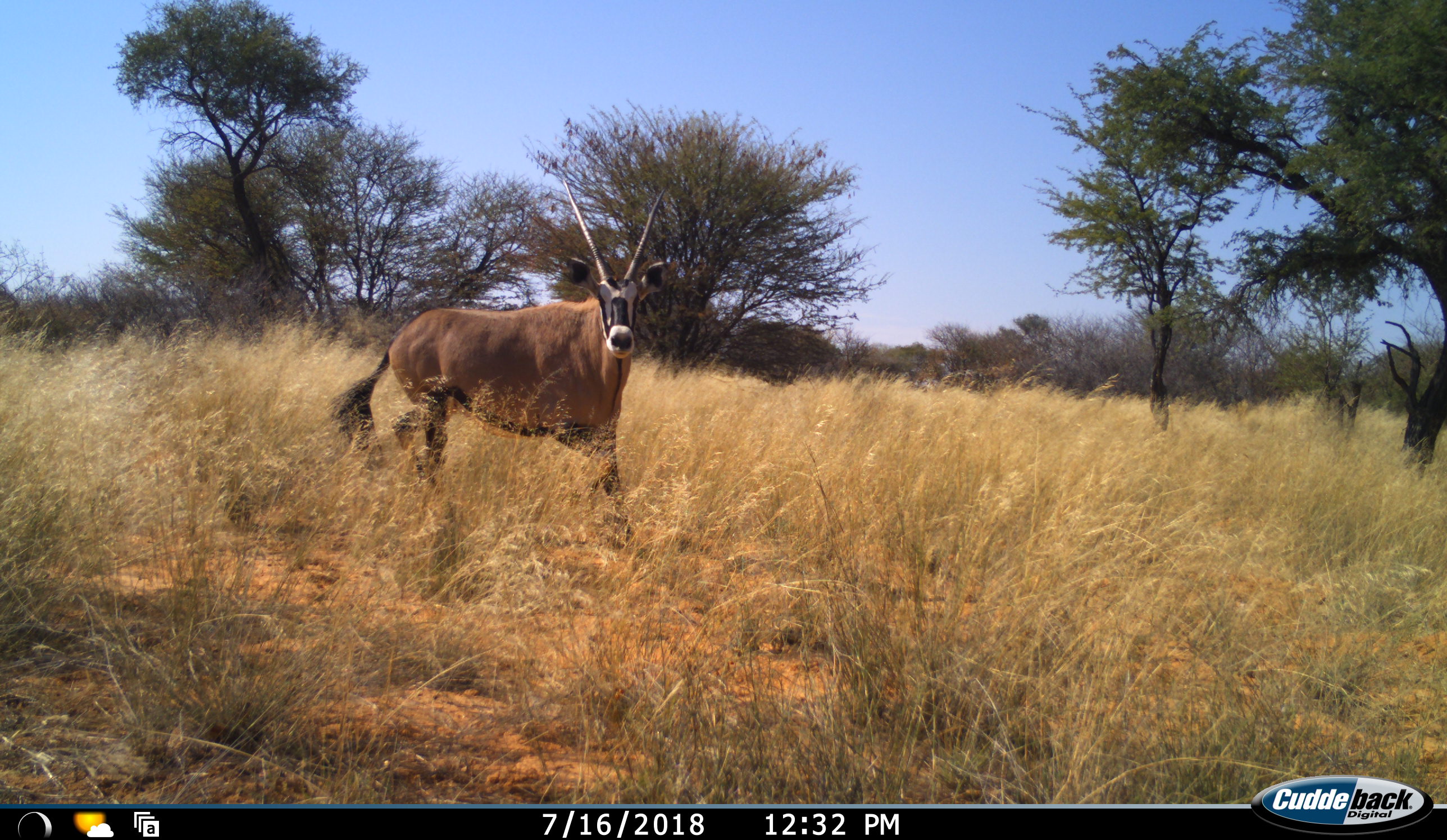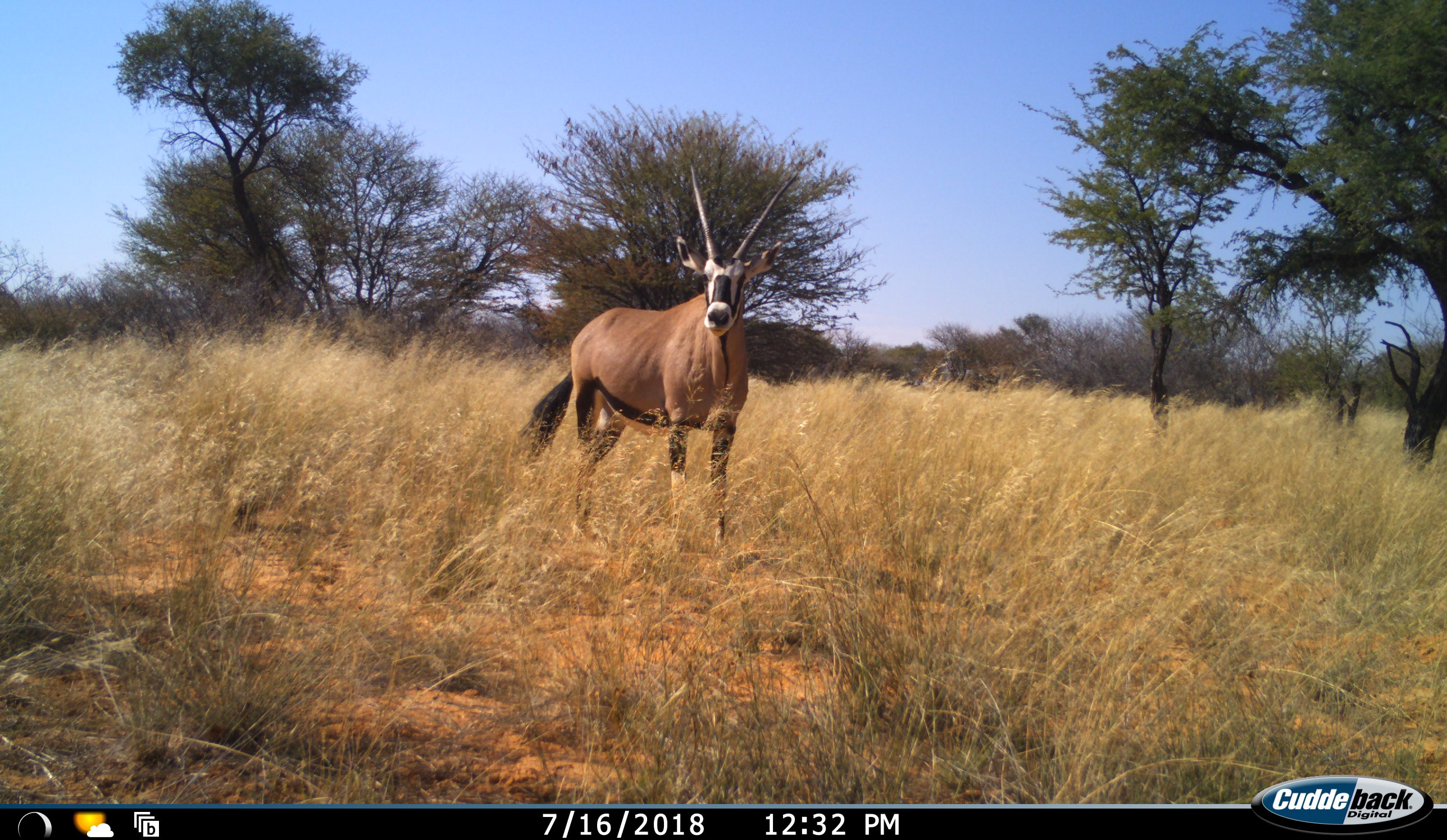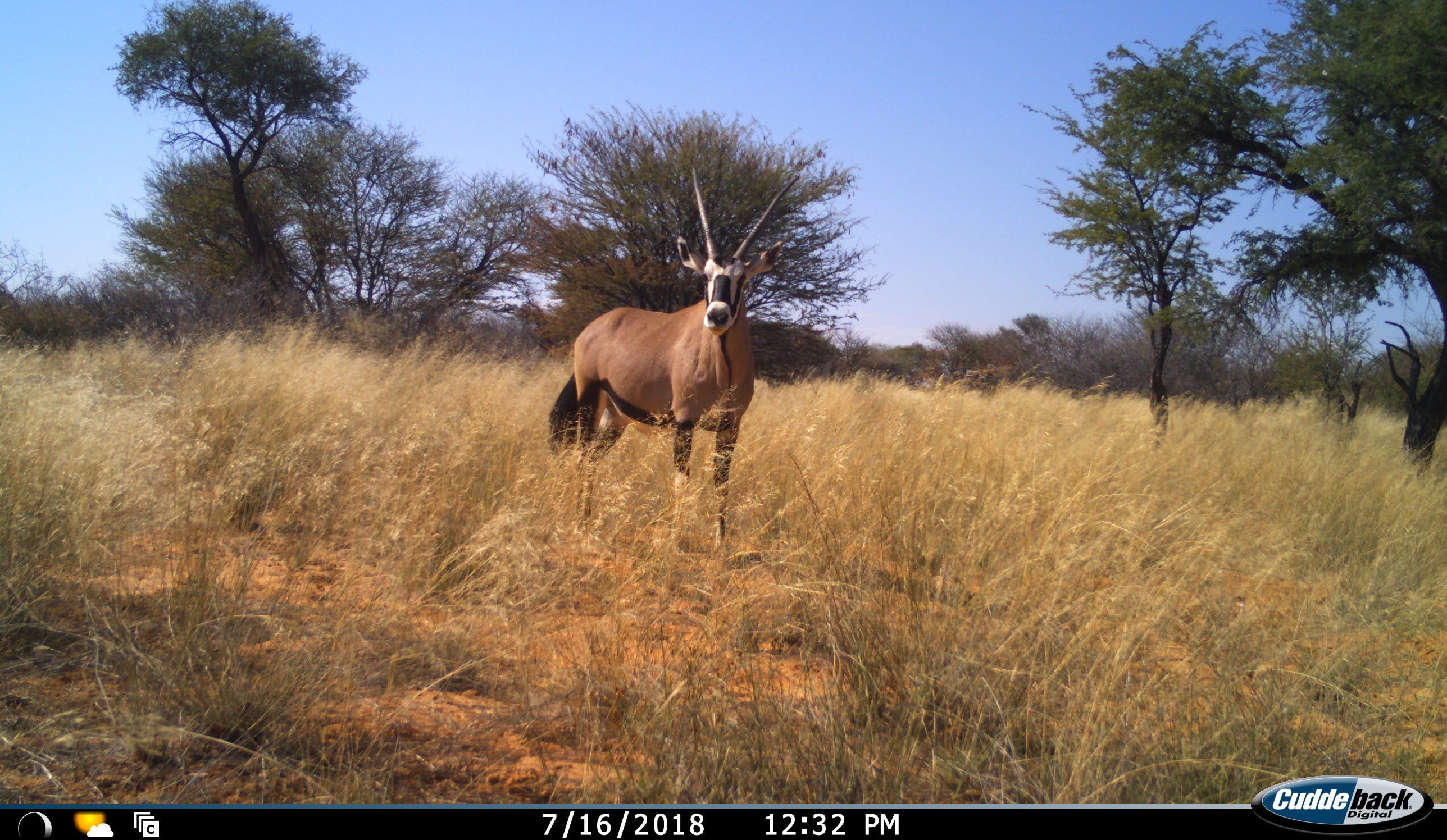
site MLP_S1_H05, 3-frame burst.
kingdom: Animalia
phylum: Chordata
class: Mammalia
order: Artiodactyla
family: Bovidae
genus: Oryx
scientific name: Oryx gazella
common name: gemsbok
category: oryx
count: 1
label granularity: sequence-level